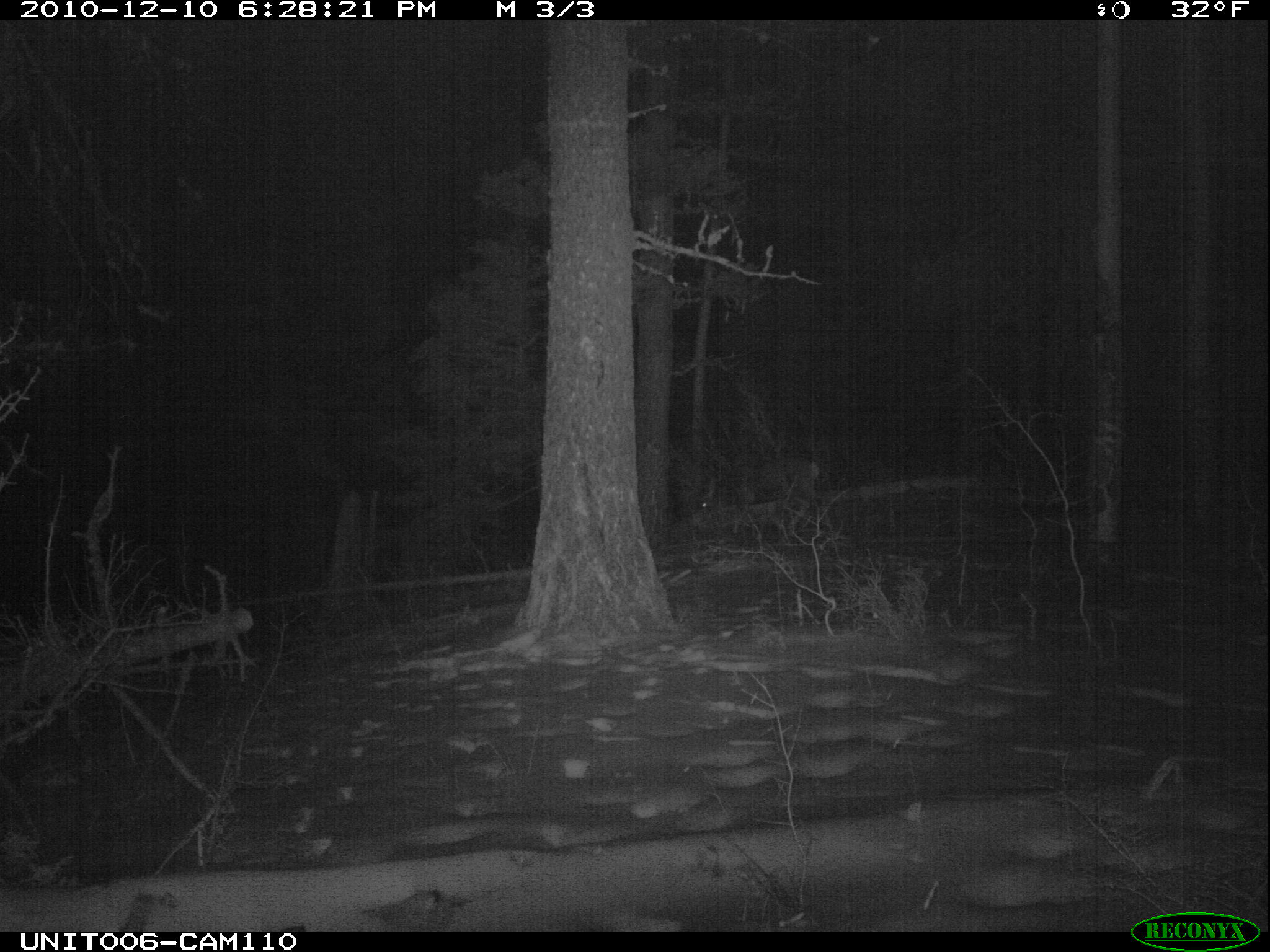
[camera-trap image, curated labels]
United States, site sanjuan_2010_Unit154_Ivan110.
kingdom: Animalia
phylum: Chordata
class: Mammalia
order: Artiodactyla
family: Cervidae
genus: Odocoileus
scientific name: Odocoileus hemionus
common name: mule deer